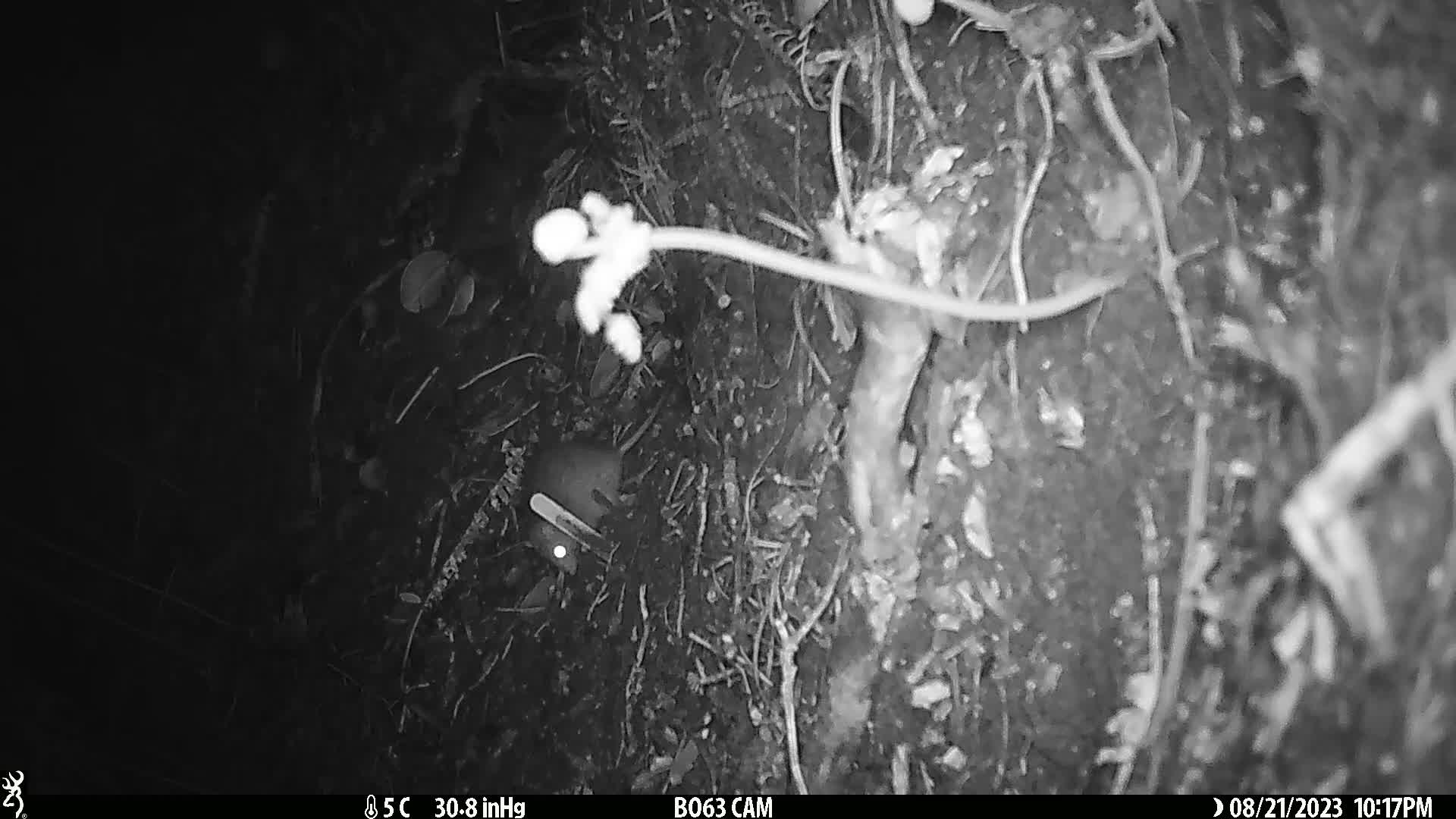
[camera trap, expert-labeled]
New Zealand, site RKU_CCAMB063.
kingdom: Animalia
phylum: Chordata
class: Mammalia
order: Rodentia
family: Muridae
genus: Rattus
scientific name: Rattus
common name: rat